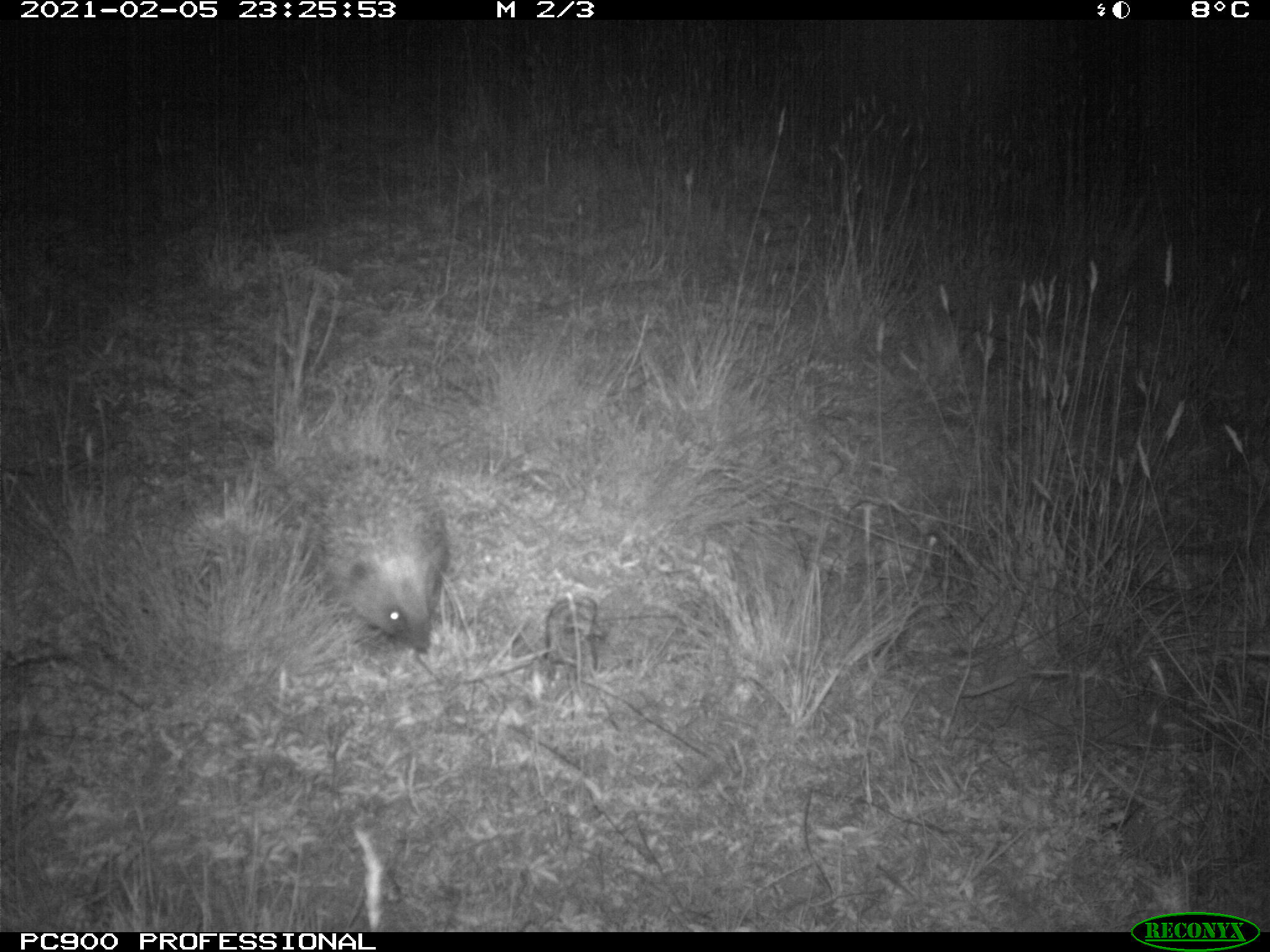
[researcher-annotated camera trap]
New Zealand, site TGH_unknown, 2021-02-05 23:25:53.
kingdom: Animalia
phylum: Chordata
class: Mammalia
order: Eulipotyphla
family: Erinaceidae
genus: Erinaceus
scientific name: Erinaceus europaeus europaeus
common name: european hedgehog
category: hedgehog